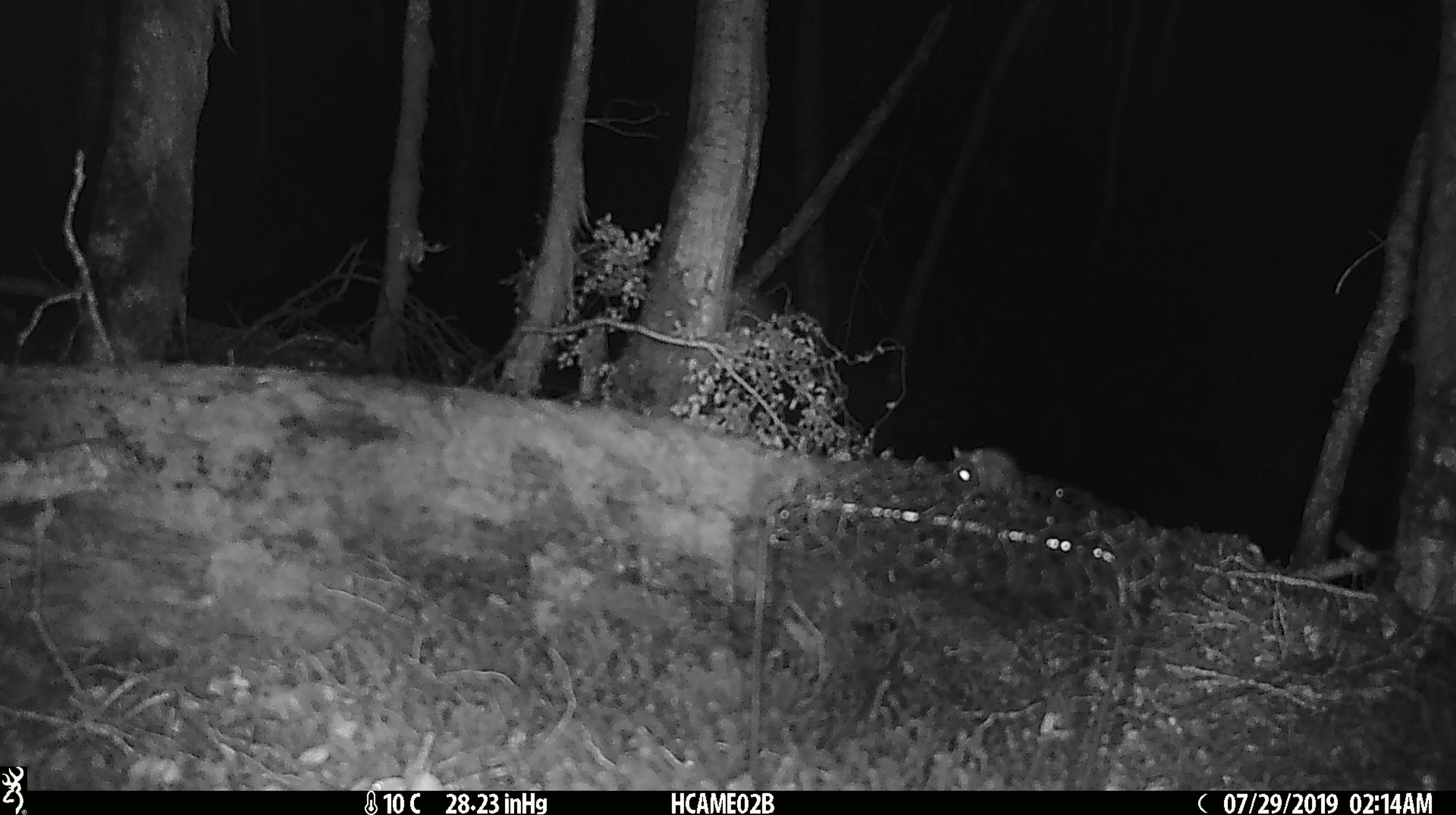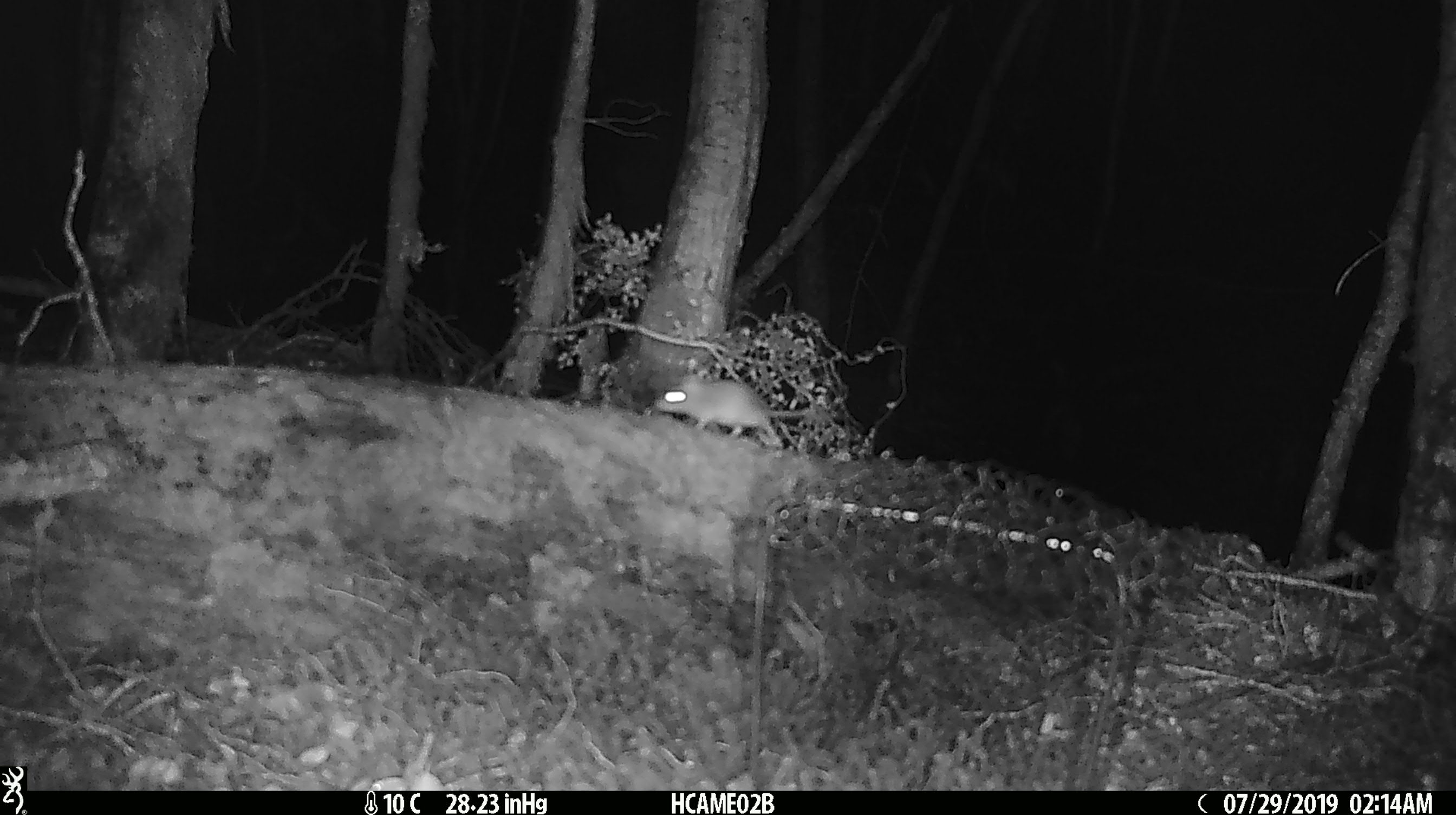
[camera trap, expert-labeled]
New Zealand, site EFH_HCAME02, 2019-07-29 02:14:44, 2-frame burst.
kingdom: Animalia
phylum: Chordata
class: Mammalia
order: Rodentia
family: Muridae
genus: Mus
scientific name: Mus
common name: mouse